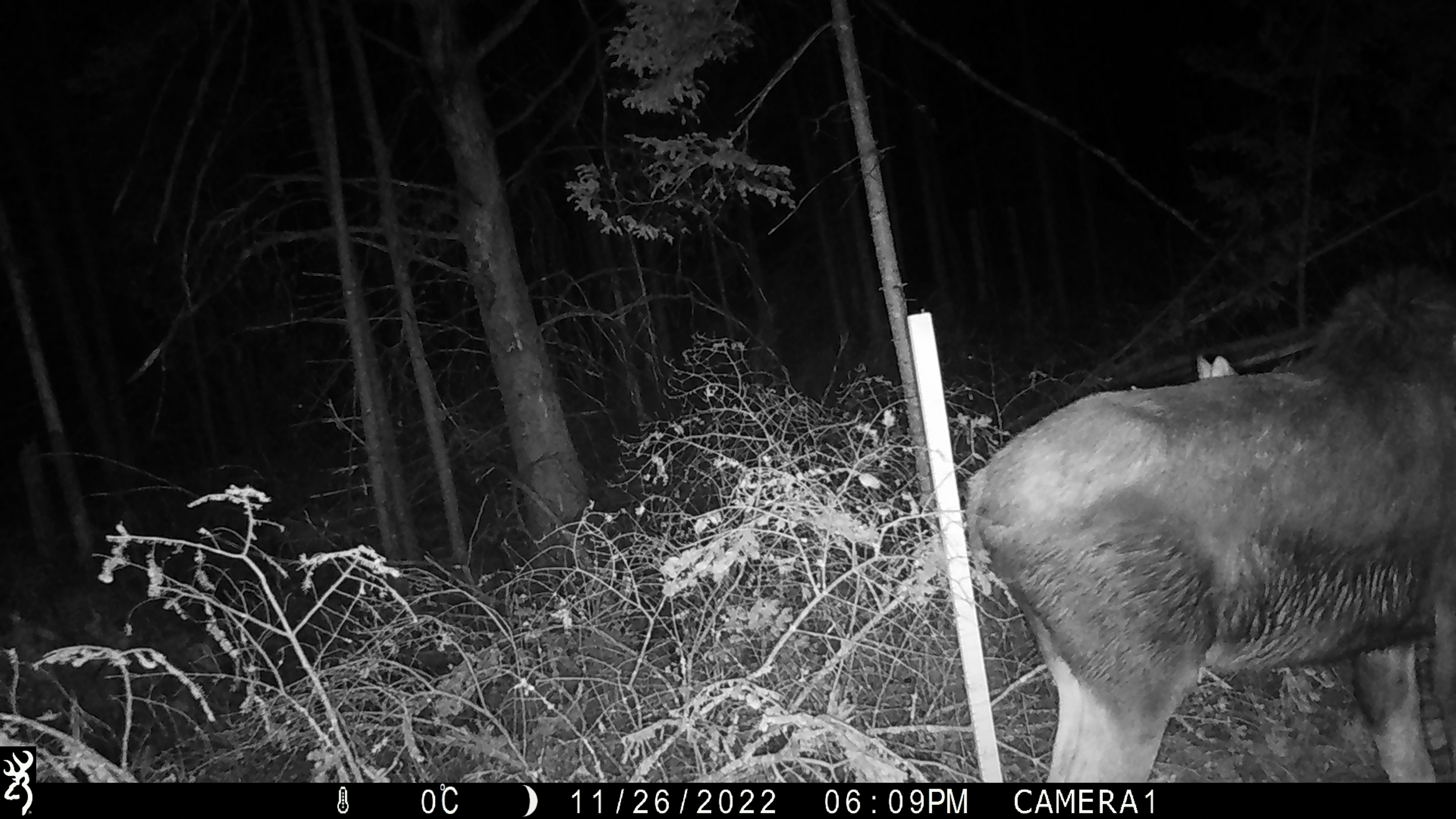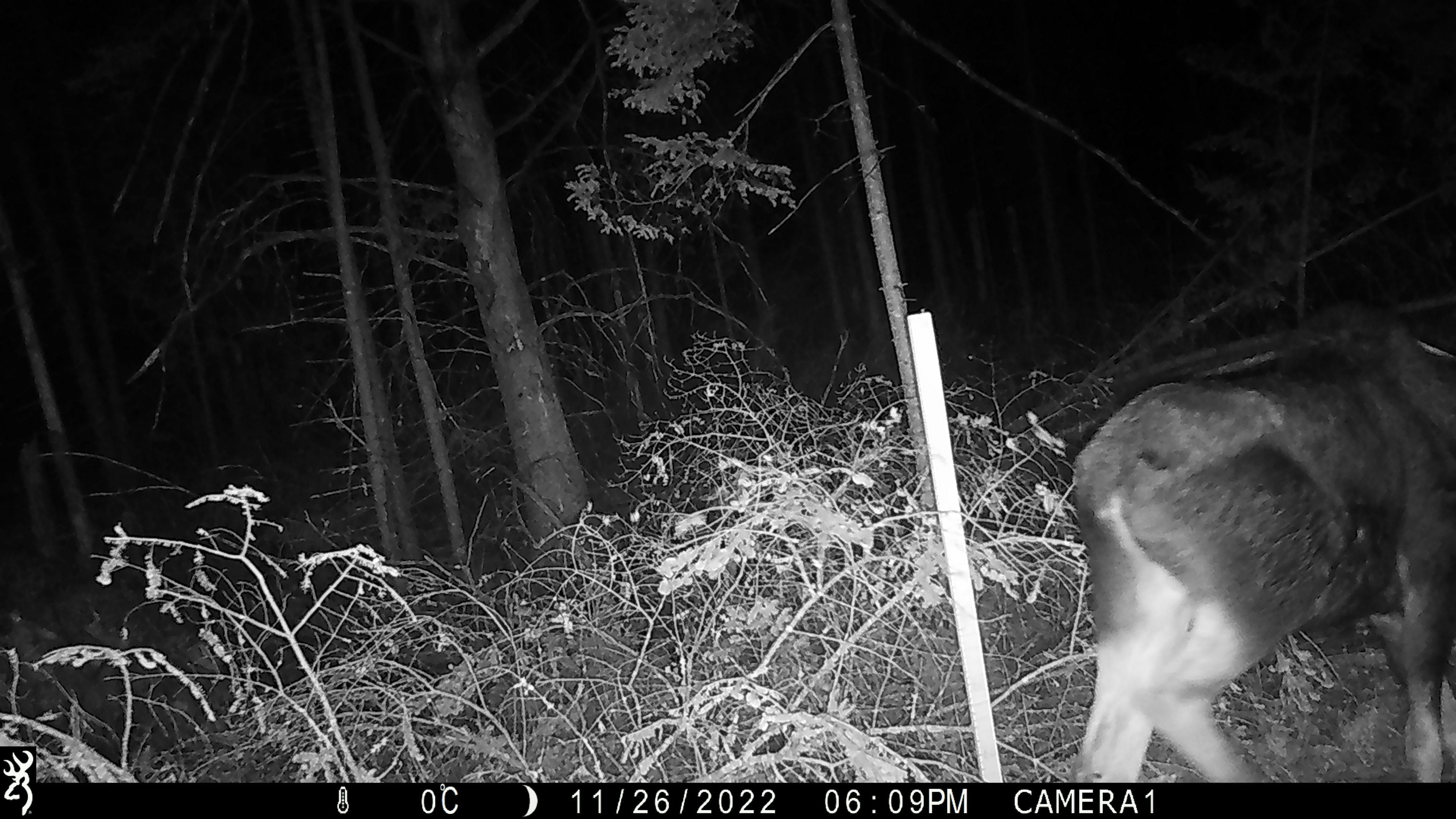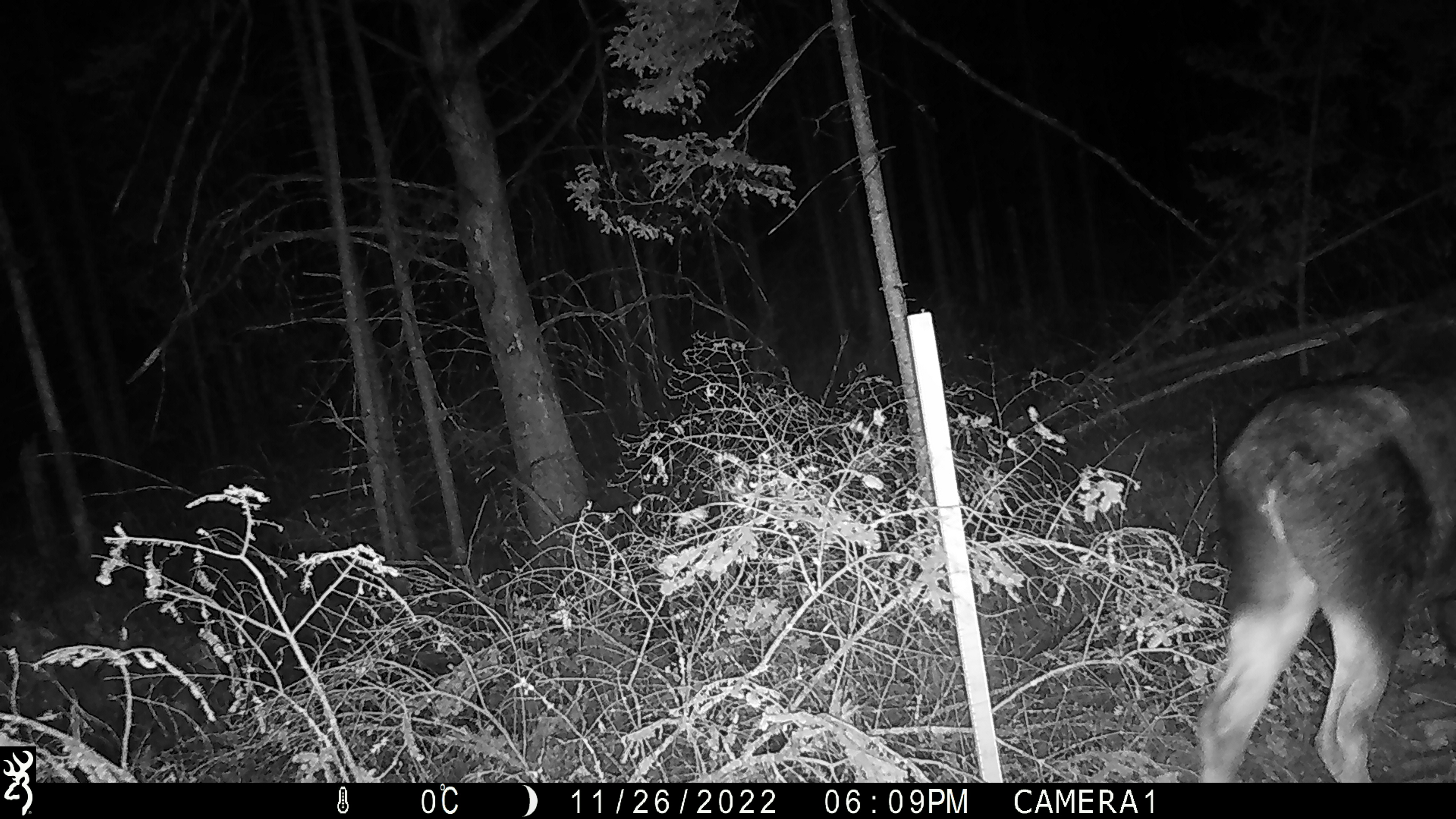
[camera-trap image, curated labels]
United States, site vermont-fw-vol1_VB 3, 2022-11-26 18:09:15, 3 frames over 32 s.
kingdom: Animalia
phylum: Chordata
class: Mammalia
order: Artiodactyla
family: Cervidae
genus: Alces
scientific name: Alces alces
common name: moose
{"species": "moose (Alces alces)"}